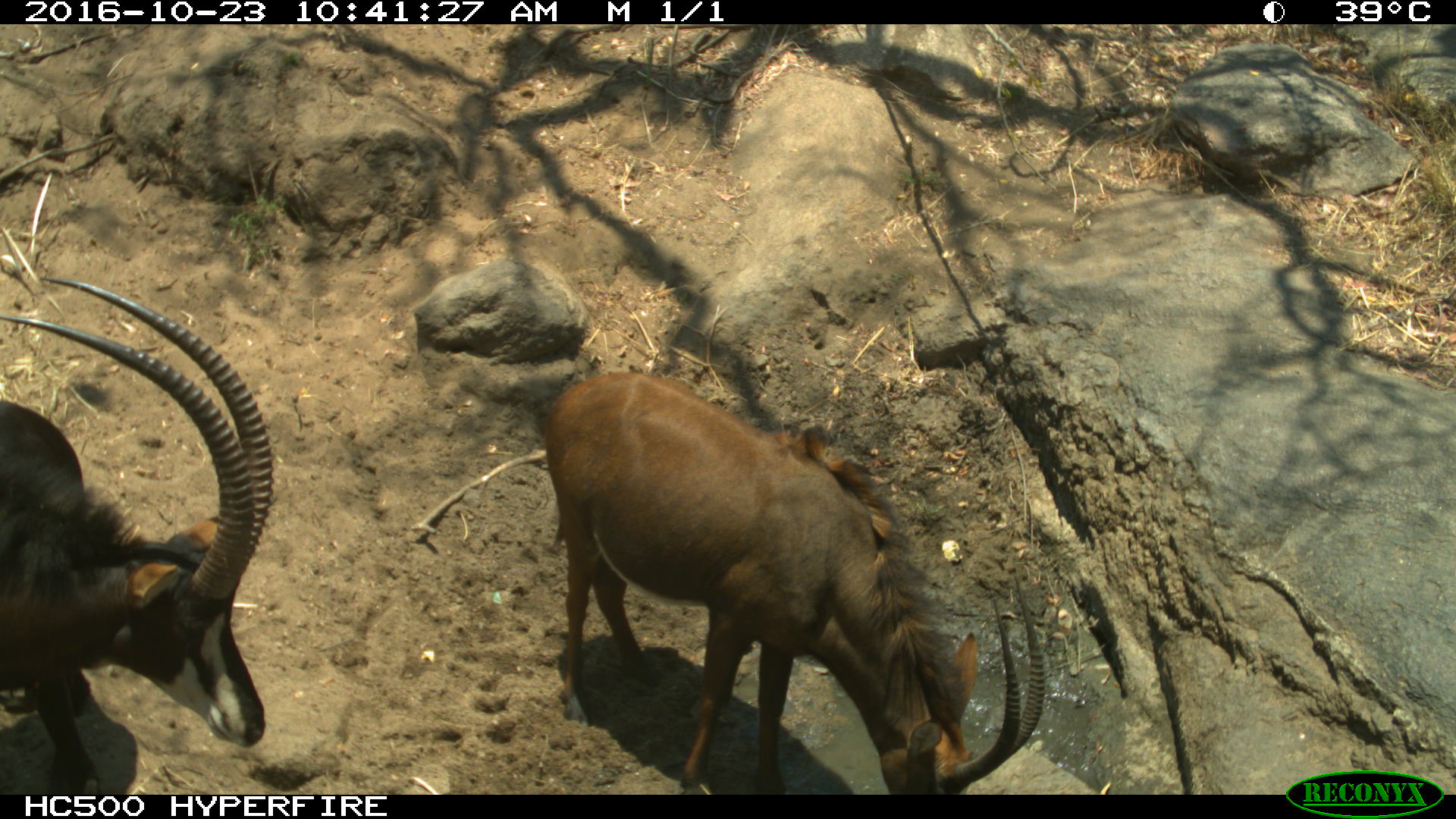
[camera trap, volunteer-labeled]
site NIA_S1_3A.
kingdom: Animalia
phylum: Chordata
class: Mammalia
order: Artiodactyla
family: Bovidae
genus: Hippotragus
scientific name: Hippotragus niger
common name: sable antelope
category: sable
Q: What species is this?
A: Sable (sable antelope) (Hippotragus niger).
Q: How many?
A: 2.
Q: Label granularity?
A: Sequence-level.